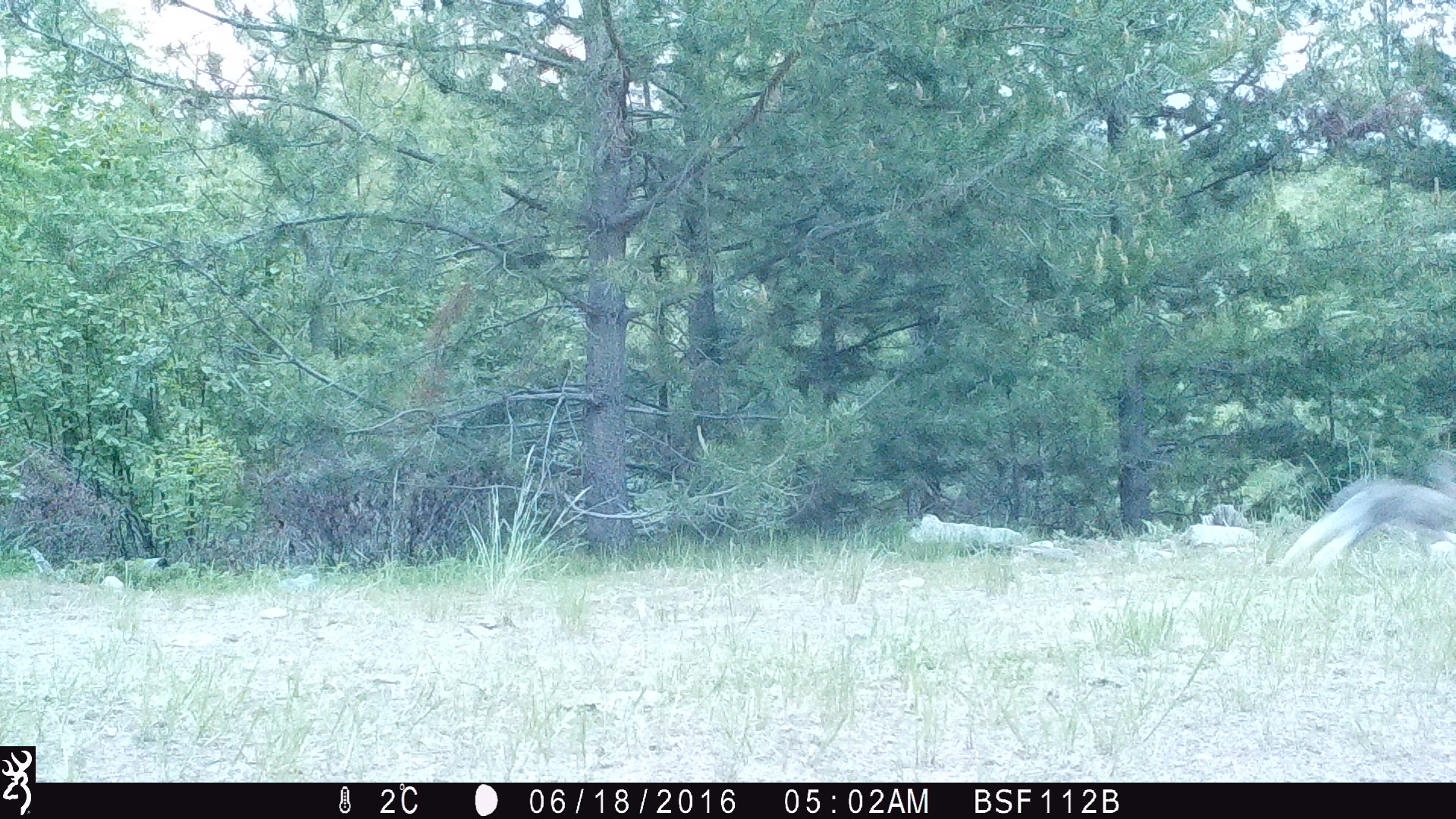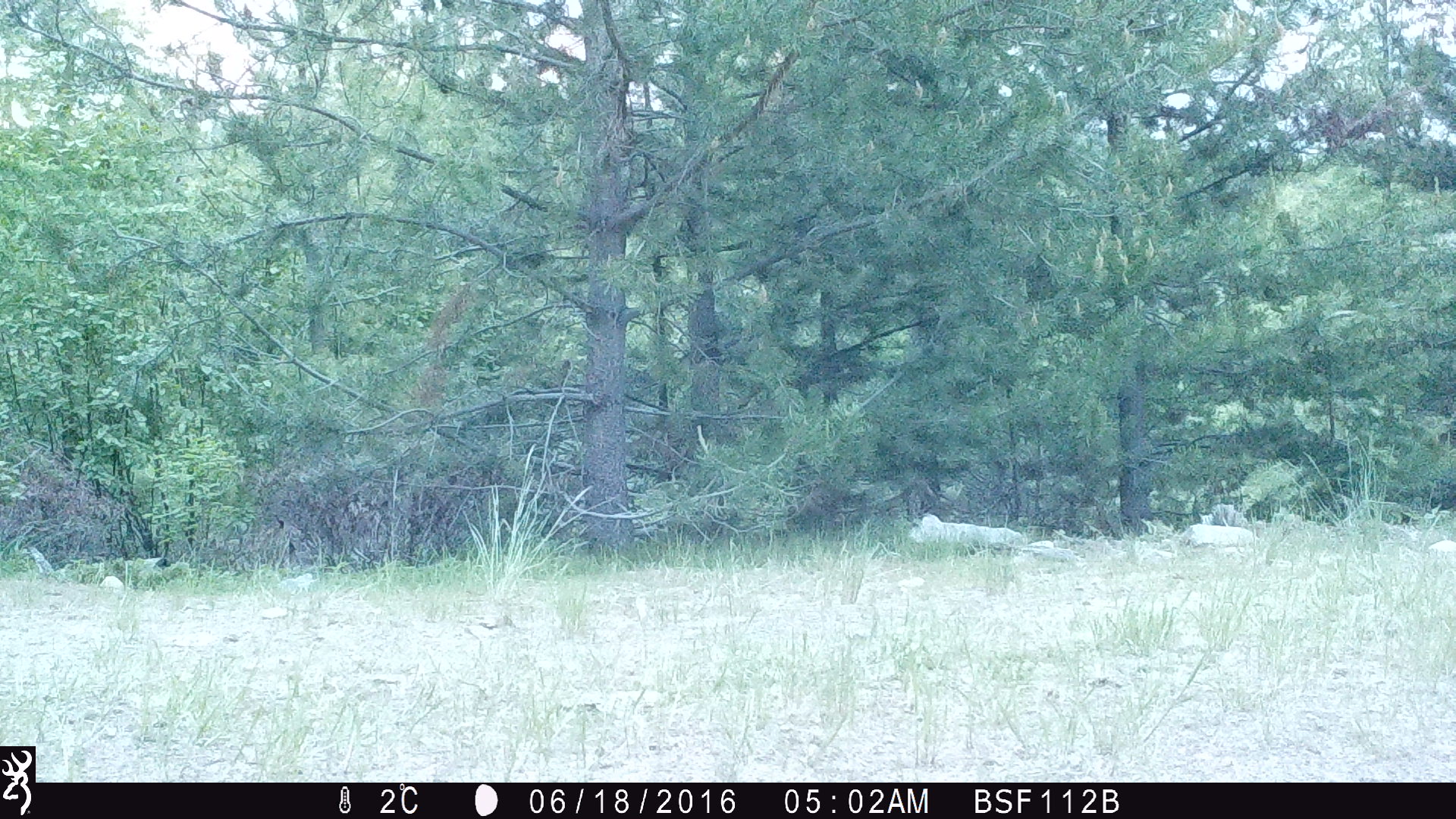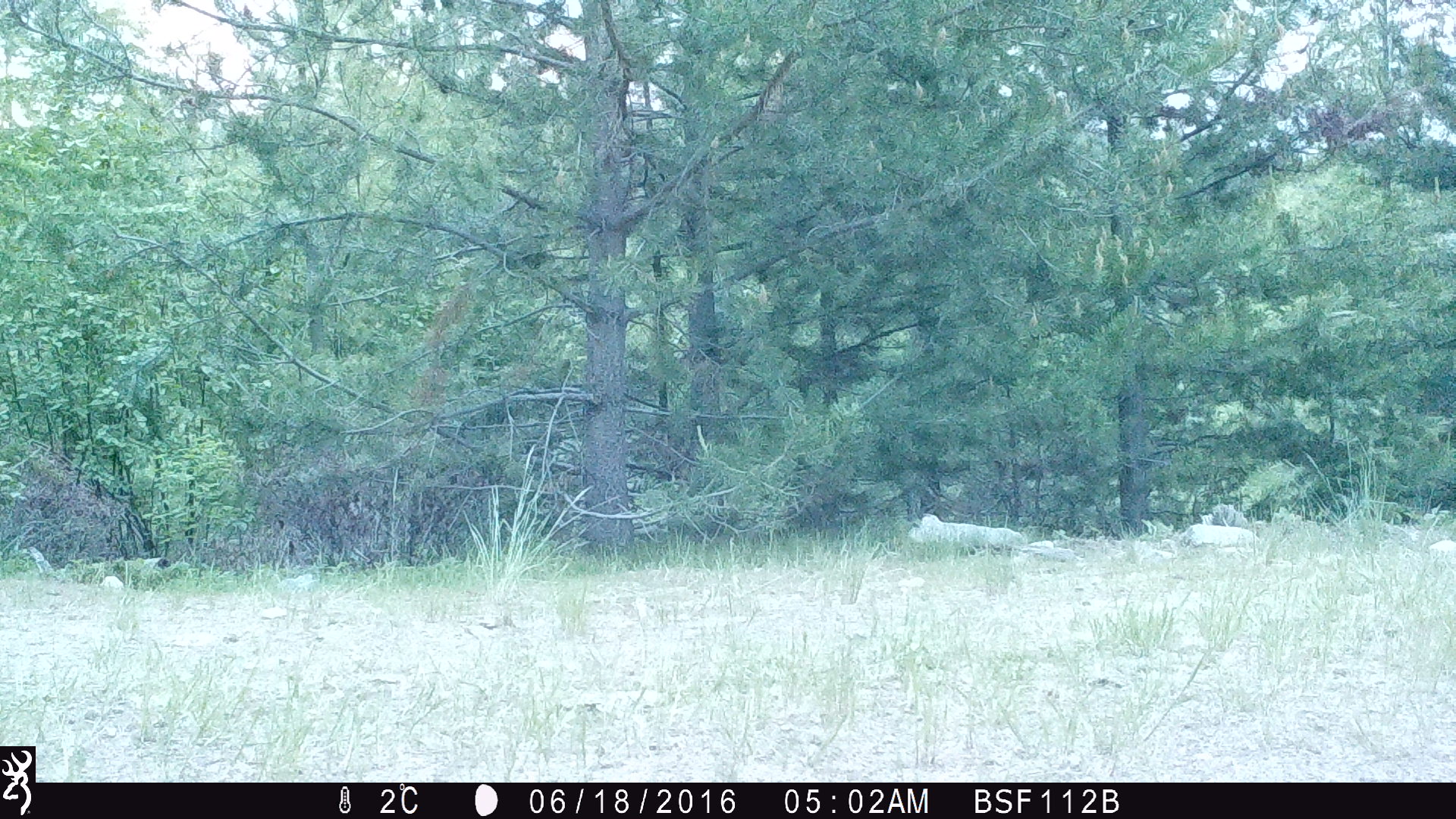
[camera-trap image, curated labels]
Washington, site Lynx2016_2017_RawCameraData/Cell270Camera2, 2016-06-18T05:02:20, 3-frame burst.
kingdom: Animalia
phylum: Chordata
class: Mammalia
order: Lagomorpha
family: Leporidae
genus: Lepus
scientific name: Lepus americanus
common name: snowshoe hare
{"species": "Lepus americanus (snowshoe hare)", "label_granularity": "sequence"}